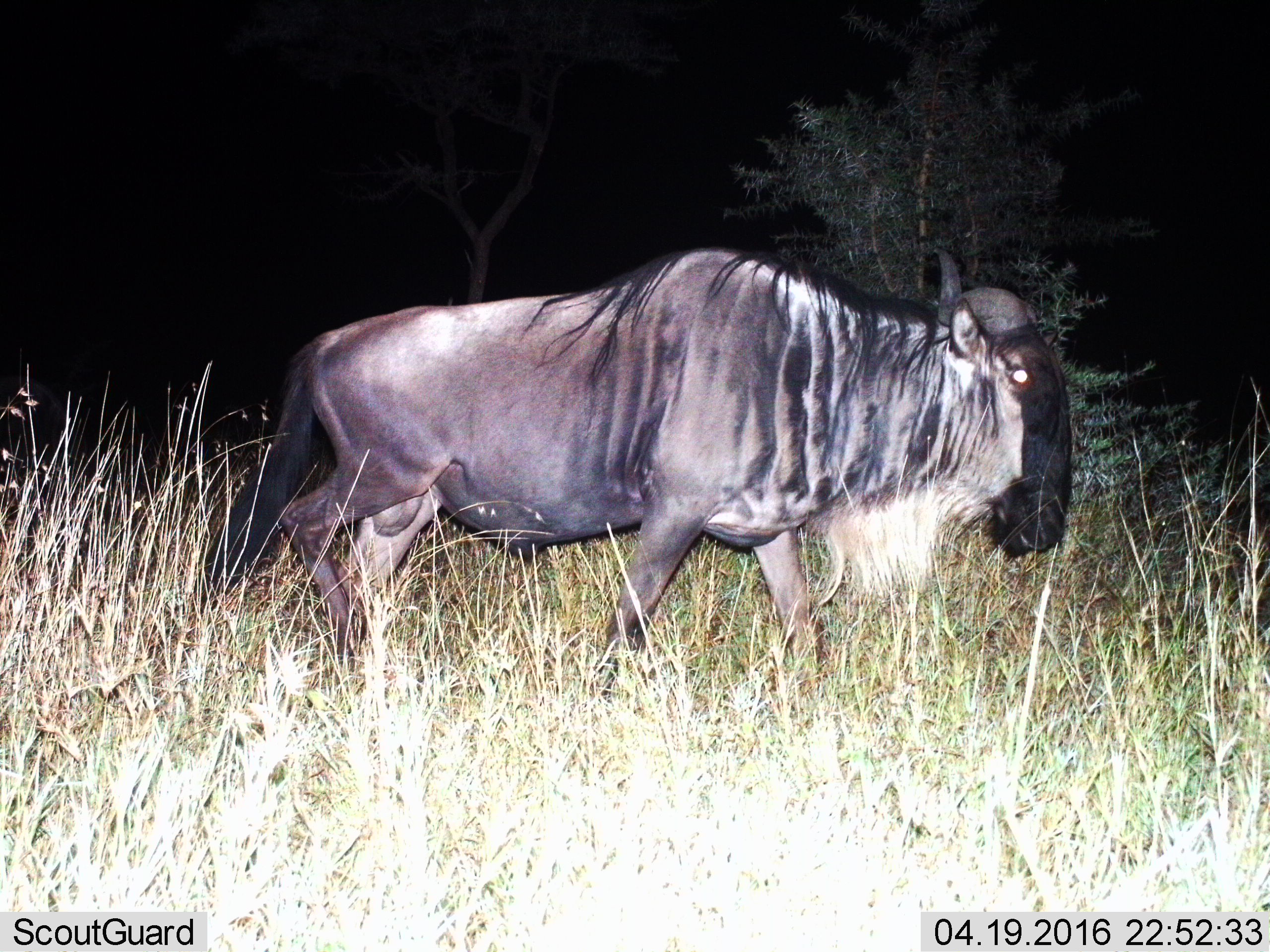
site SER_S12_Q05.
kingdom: Animalia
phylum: Chordata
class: Mammalia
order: Artiodactyla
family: Bovidae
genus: Connochaetes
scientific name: Connochaetes taurinus taurinus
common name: blue wildebeest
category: wildebeestblue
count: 1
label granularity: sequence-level